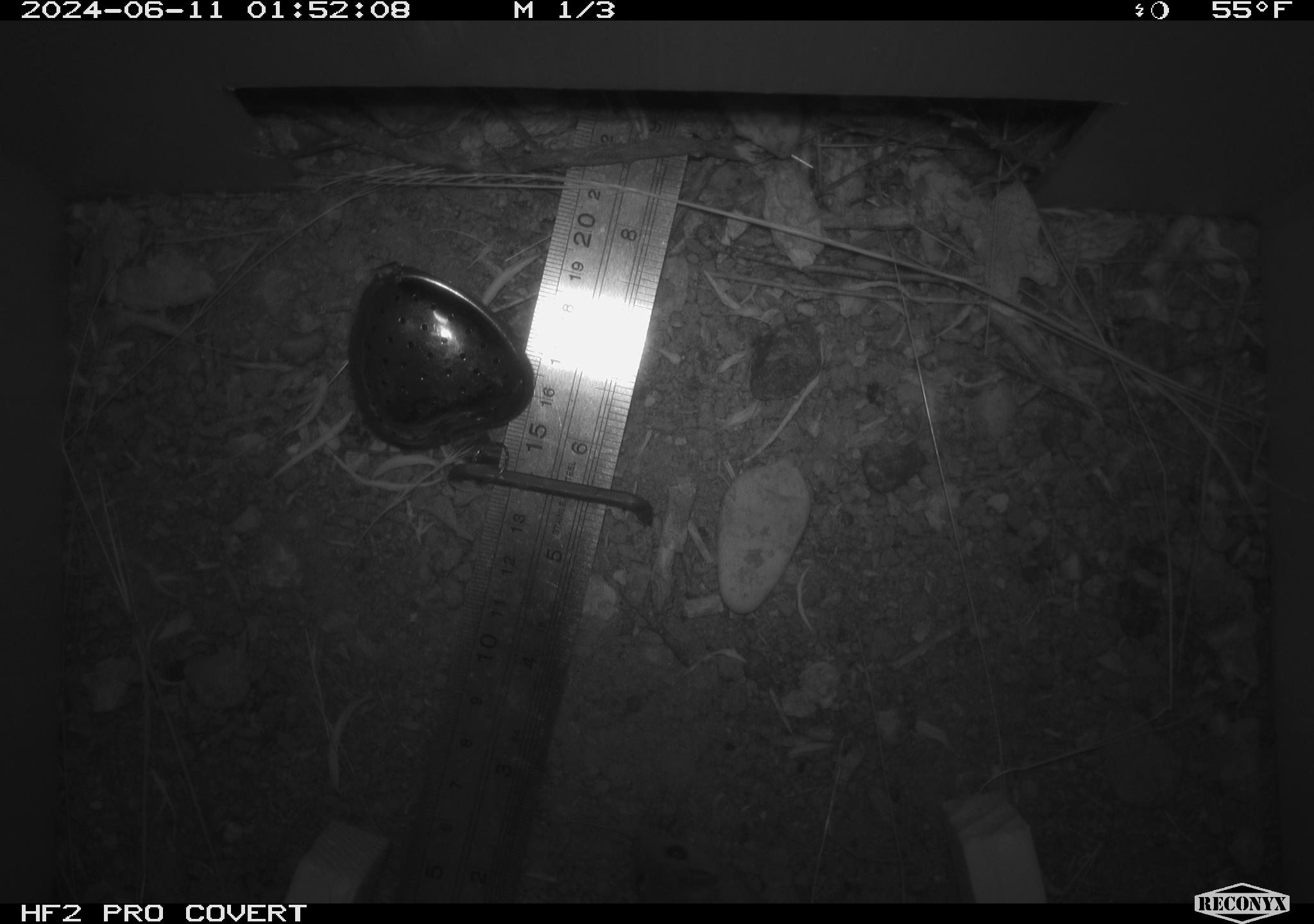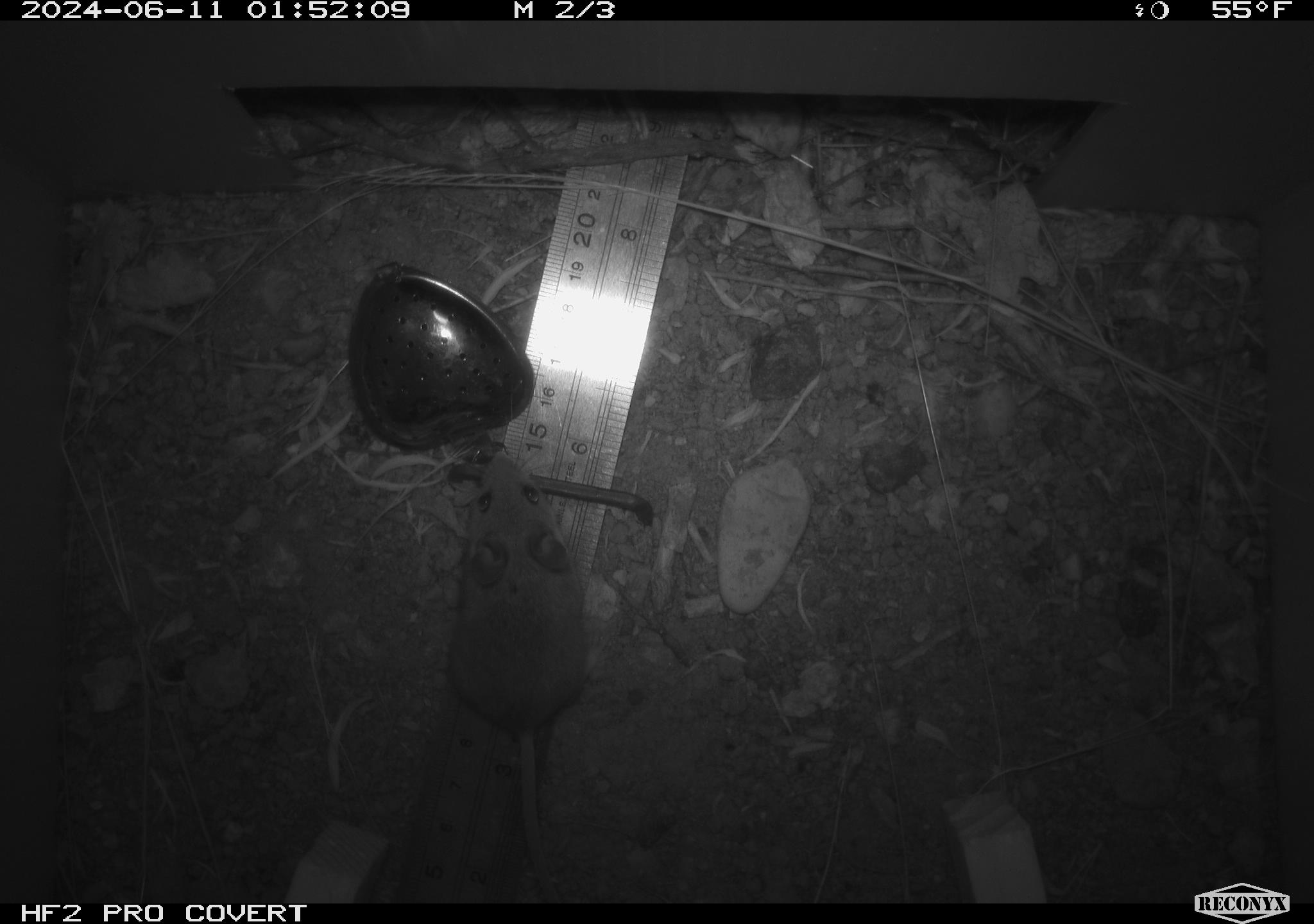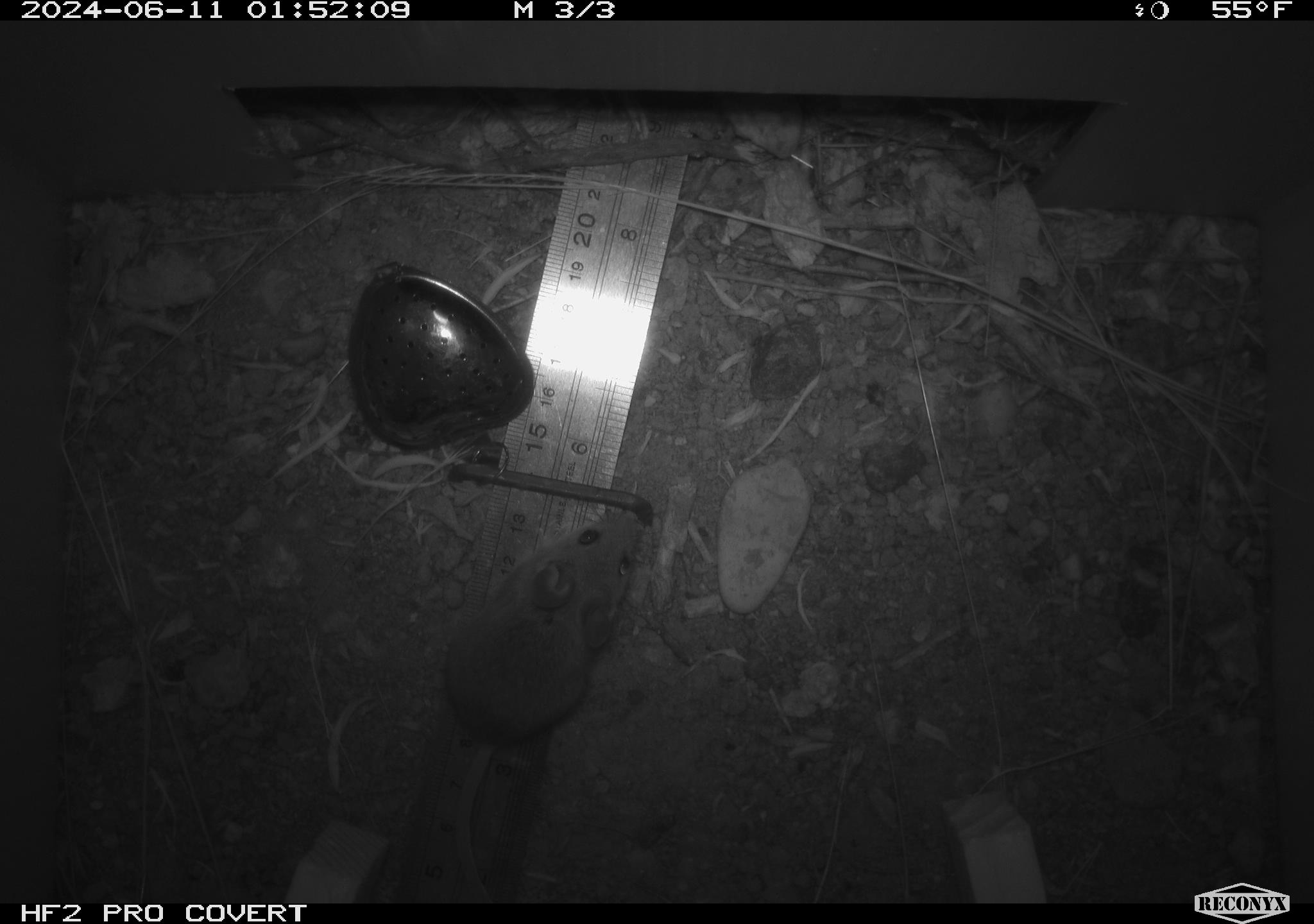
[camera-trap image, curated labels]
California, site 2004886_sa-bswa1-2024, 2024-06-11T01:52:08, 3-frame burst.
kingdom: Animalia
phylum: Chordata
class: Mammalia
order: Rodentia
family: Heteromyidae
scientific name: Heteromyidae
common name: kangaroo rats and pocket mice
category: heteromyidae family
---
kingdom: Animalia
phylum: Chordata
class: Mammalia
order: Rodentia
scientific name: Rodentia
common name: mouse species